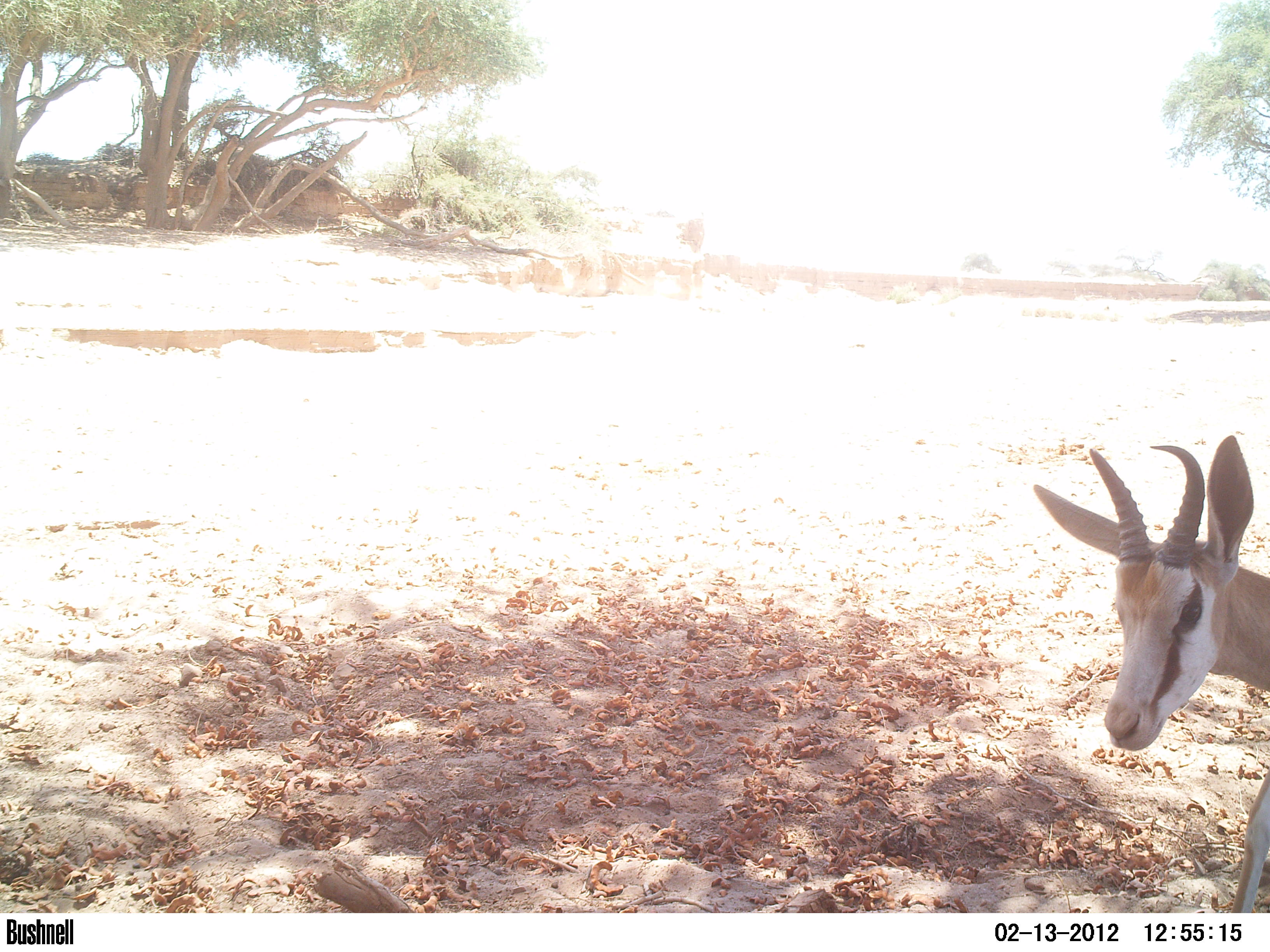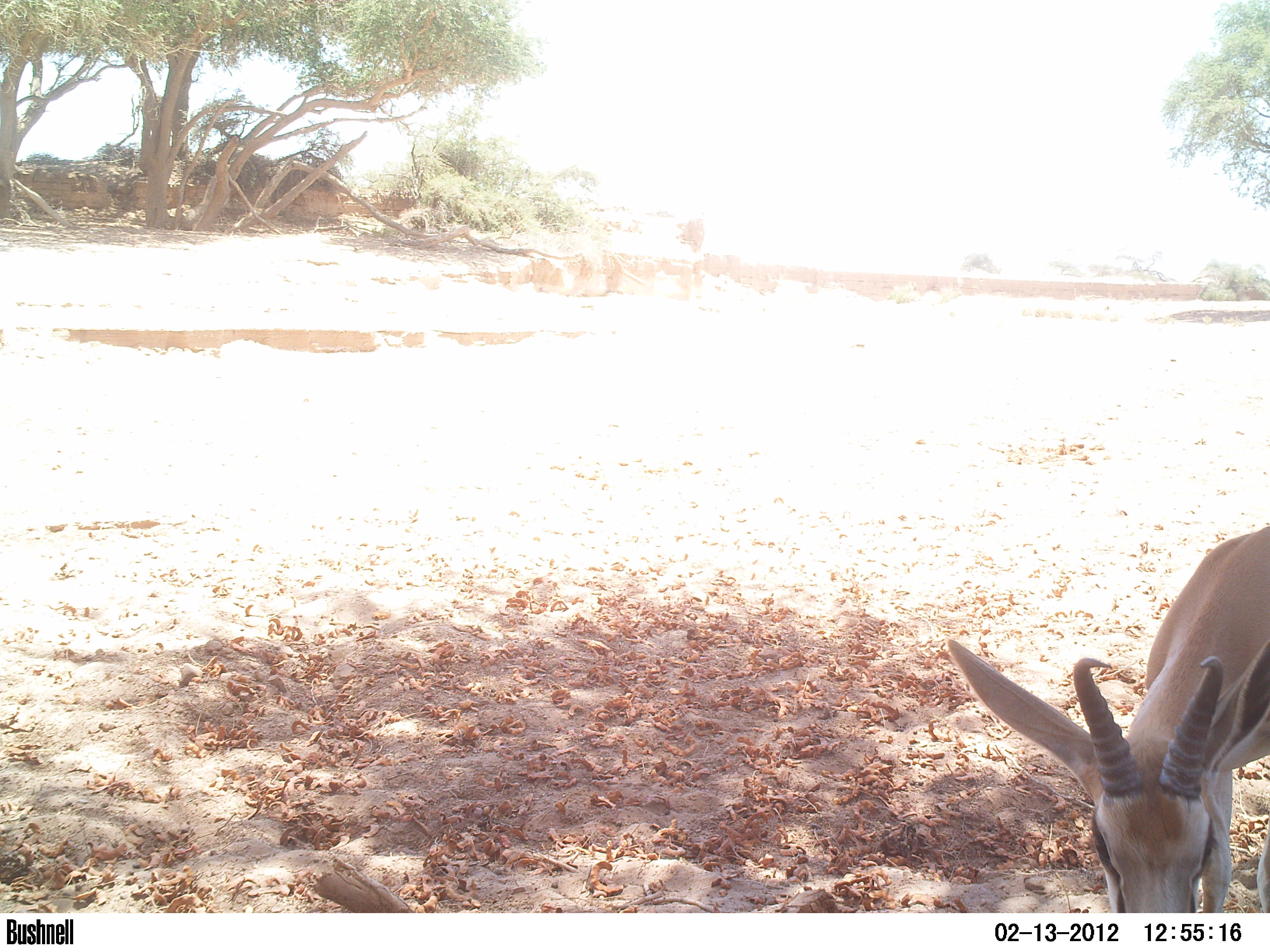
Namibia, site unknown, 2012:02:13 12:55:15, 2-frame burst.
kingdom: Animalia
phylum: Chordata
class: Mammalia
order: Artiodactyla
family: Bovidae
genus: Antidorcas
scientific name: Antidorcas marsupialis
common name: springbok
Antidorcas marsupialis (springbok).